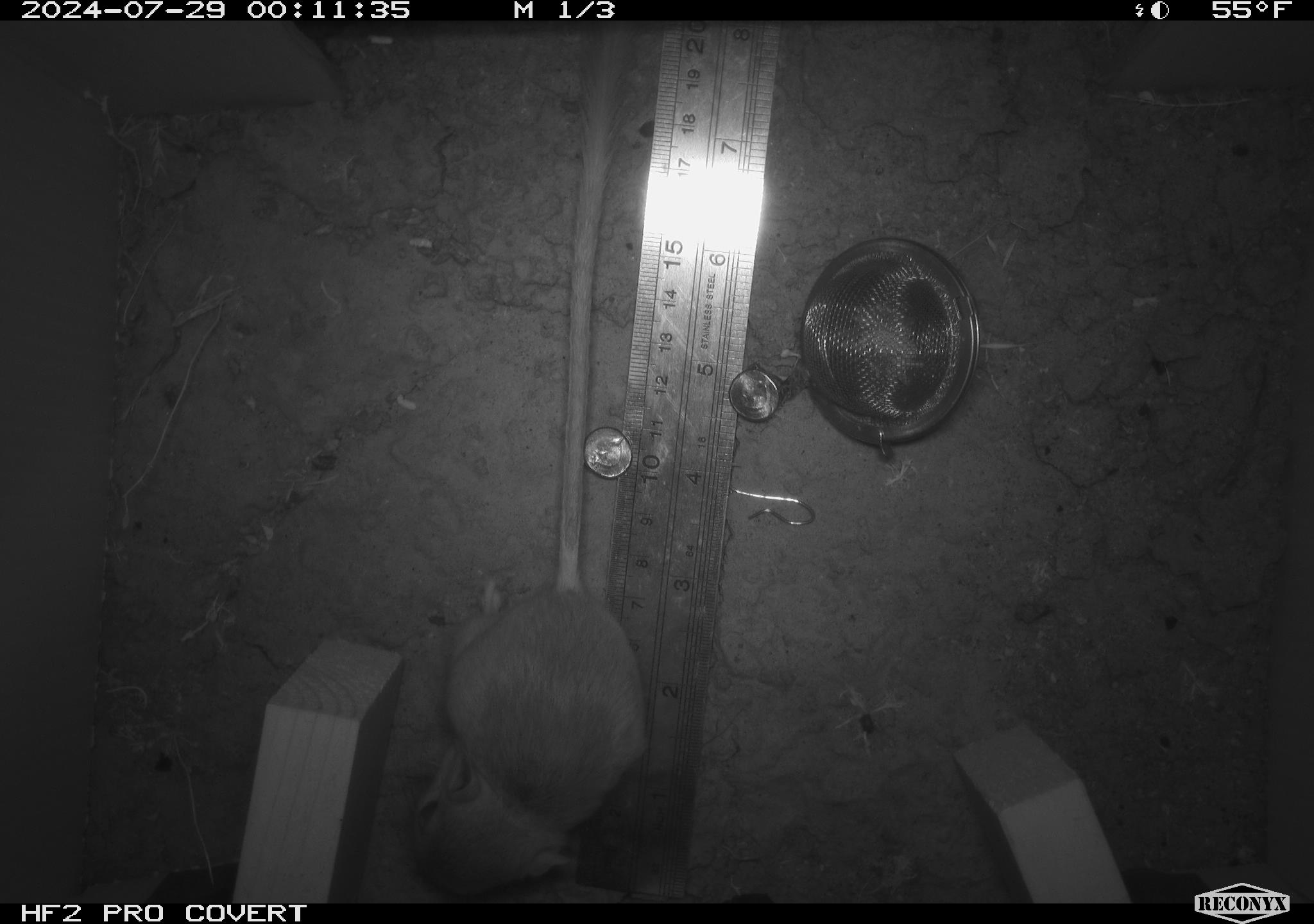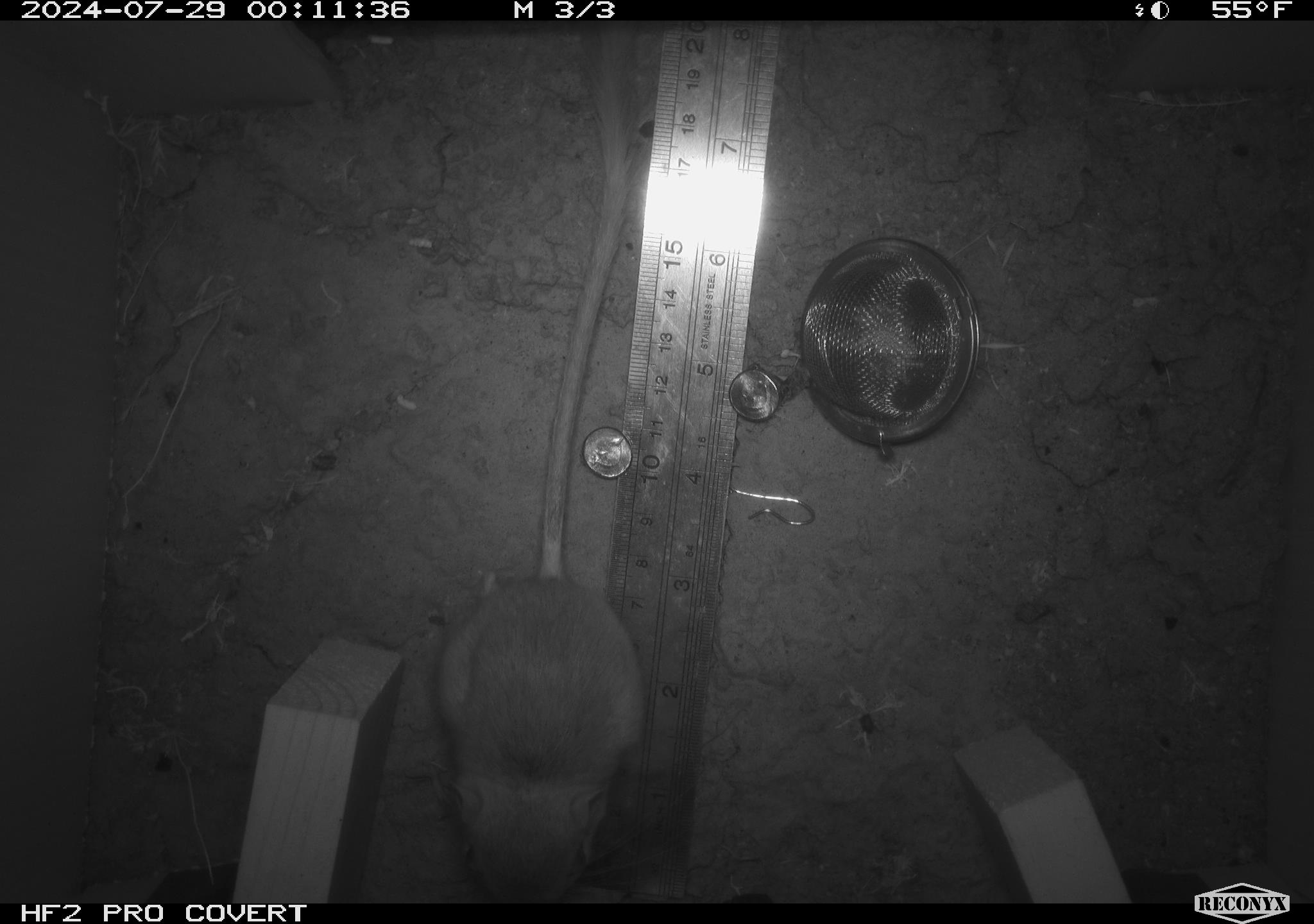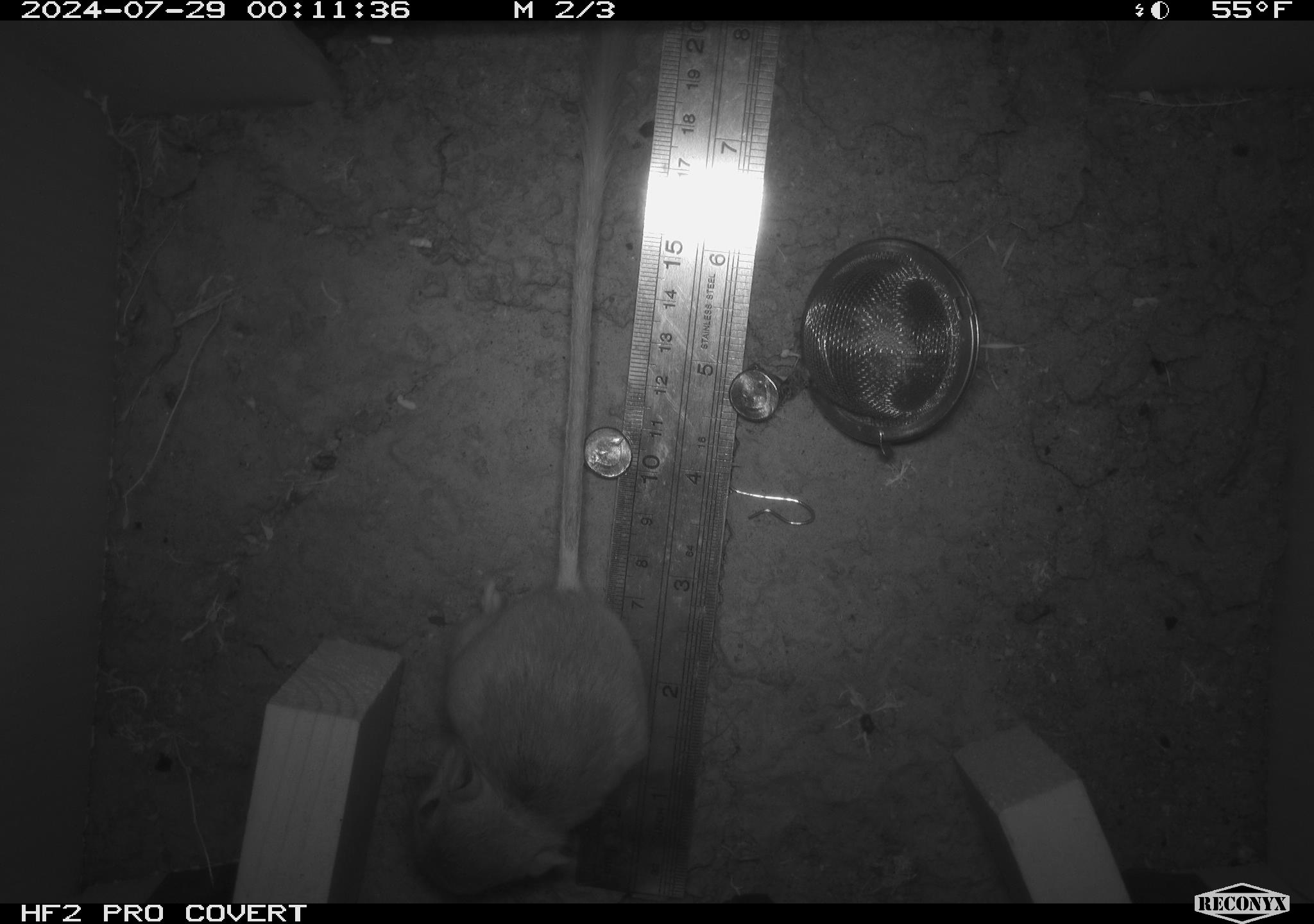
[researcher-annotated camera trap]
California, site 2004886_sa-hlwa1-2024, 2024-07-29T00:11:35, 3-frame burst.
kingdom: Animalia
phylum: Chordata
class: Mammalia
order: Rodentia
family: Heteromyidae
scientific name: Heteromyidae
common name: kangaroo rats and pocket mice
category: heteromyidae family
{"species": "heteromyidae family (kangaroo rats and pocket mice) (Heteromyidae)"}